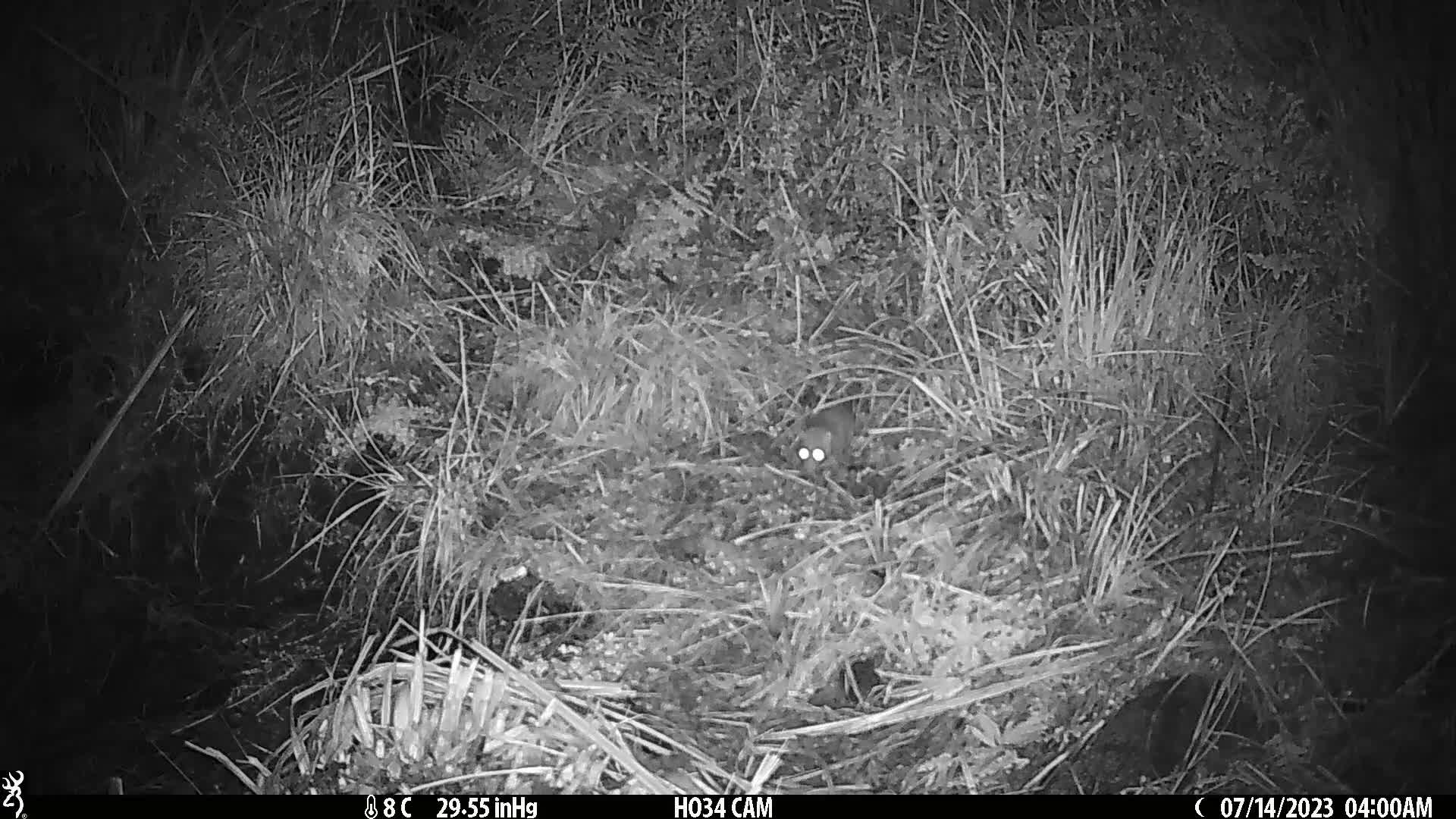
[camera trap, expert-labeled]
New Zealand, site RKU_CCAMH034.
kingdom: Animalia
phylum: Chordata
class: Mammalia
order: Rodentia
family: Muridae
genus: Rattus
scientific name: Rattus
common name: rat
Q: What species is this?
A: Rat (Rattus).